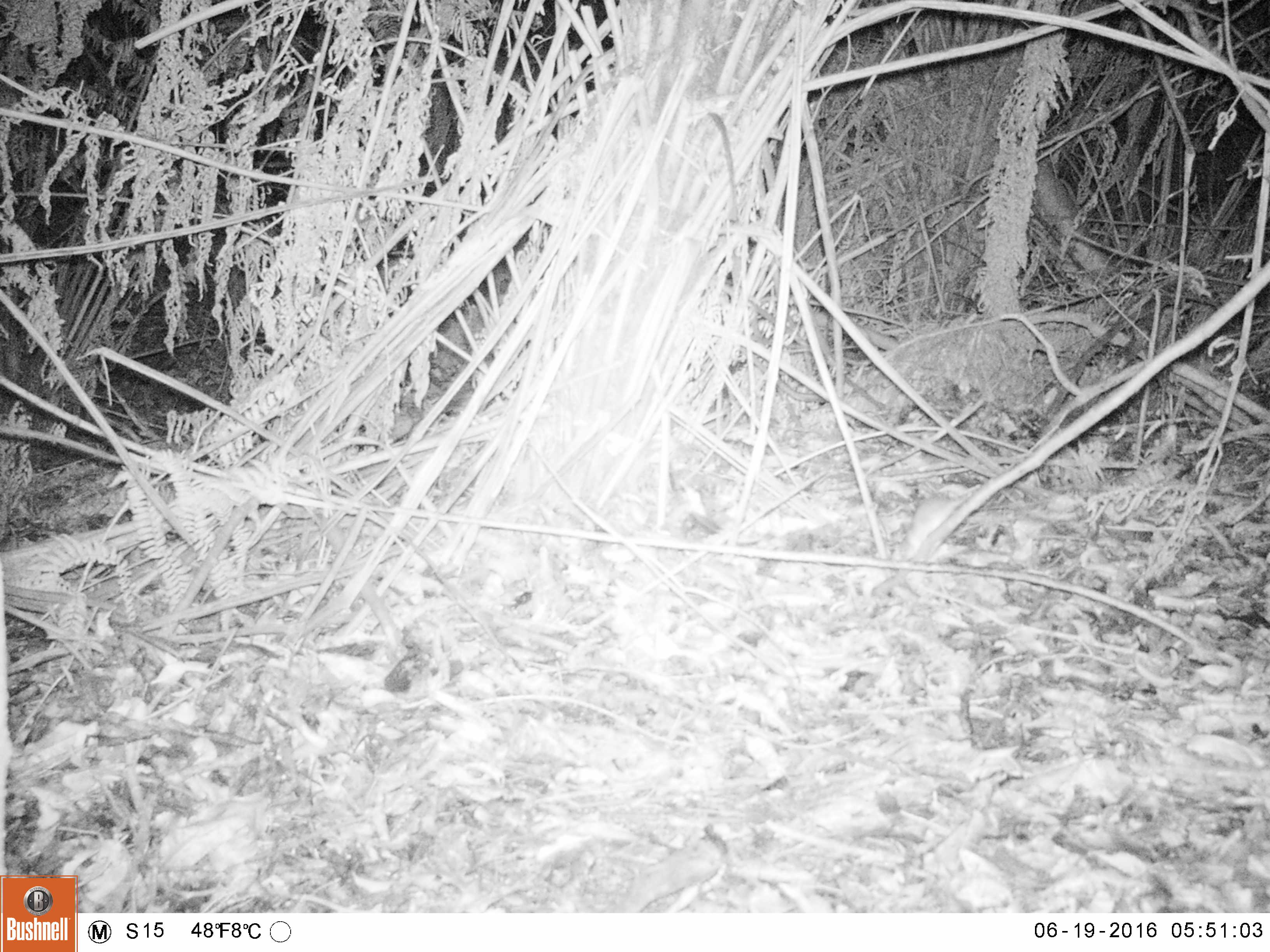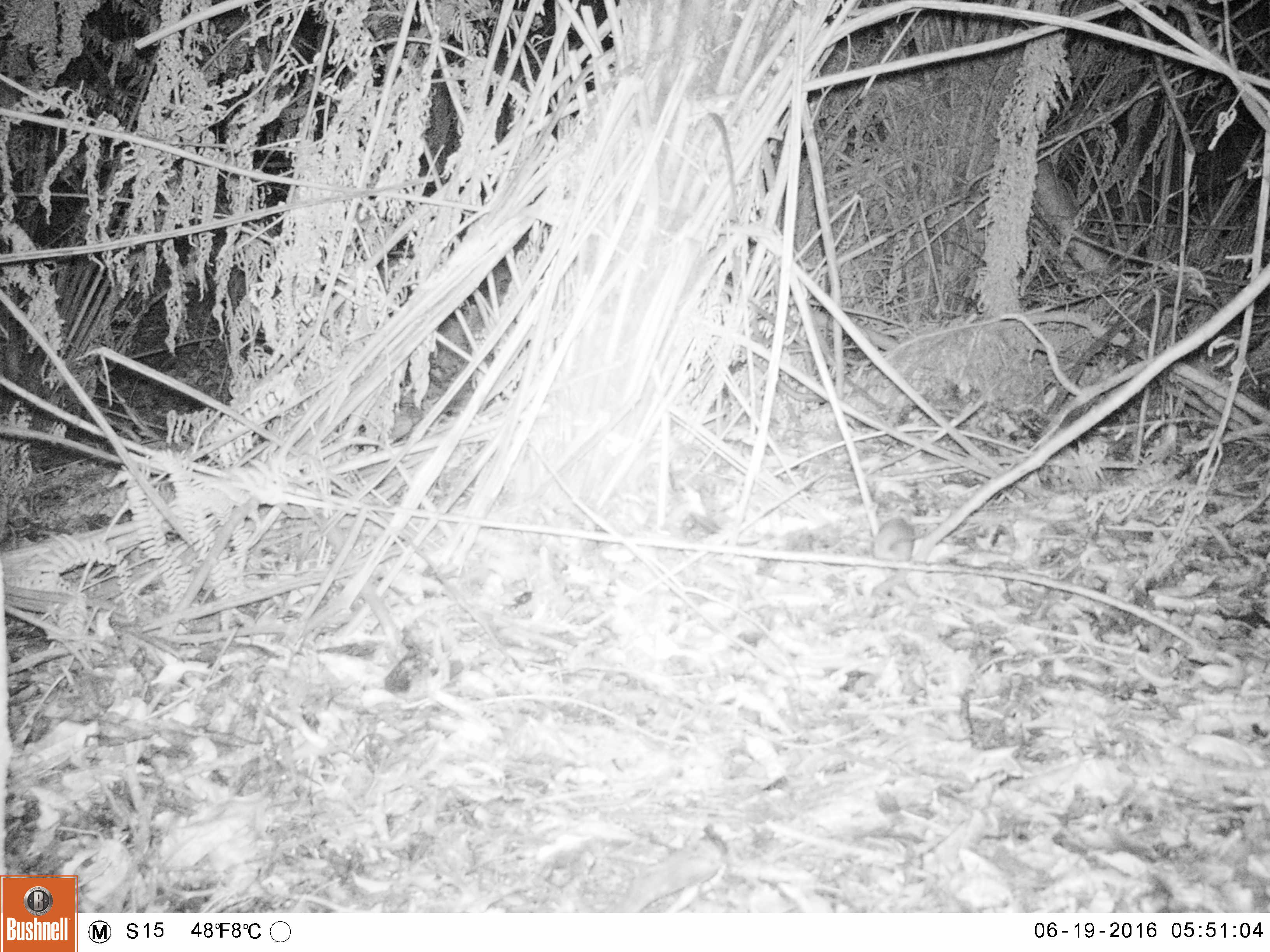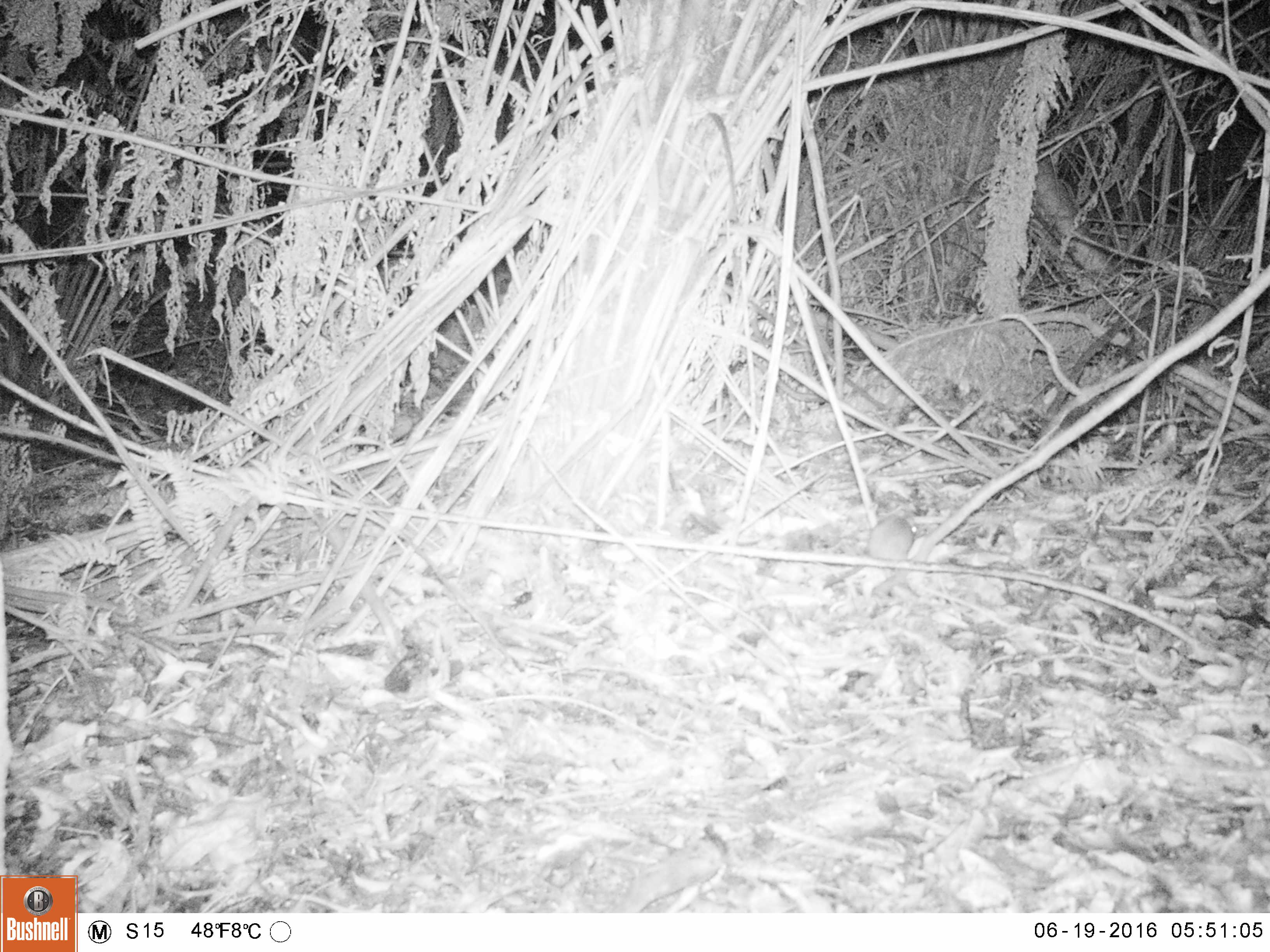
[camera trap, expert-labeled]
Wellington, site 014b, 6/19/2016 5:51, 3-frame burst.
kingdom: Animalia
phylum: Chordata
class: Mammalia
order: Rodentia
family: Muridae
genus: Mus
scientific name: Mus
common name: mouse